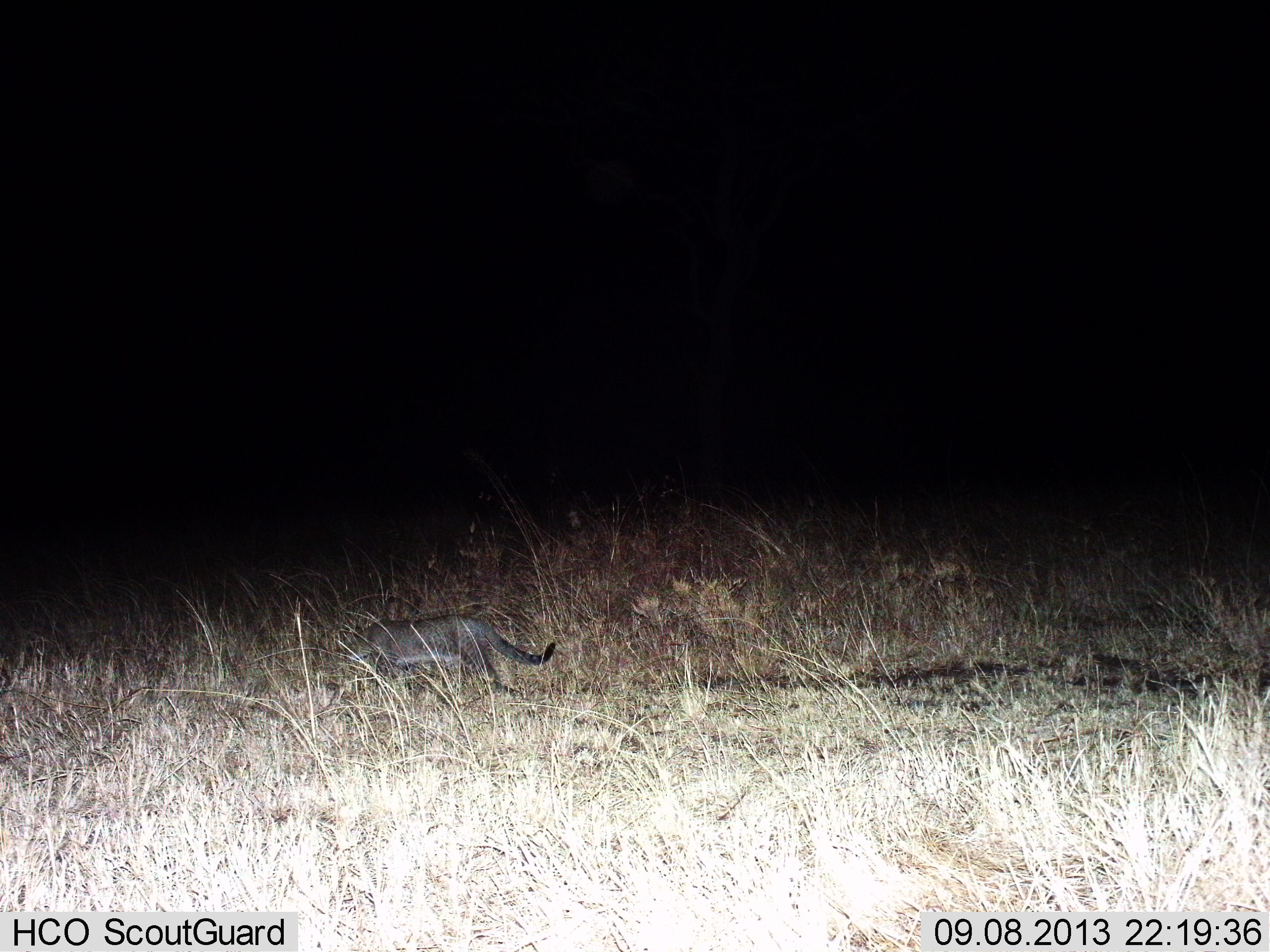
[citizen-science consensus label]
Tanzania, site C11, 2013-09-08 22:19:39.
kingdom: Animalia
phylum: Chordata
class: Mammalia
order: Carnivora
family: Felidae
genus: Felis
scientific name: Felis lybica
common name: african wild cat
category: wildcat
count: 1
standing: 12%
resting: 0%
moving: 88%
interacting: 0%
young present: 0%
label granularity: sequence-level